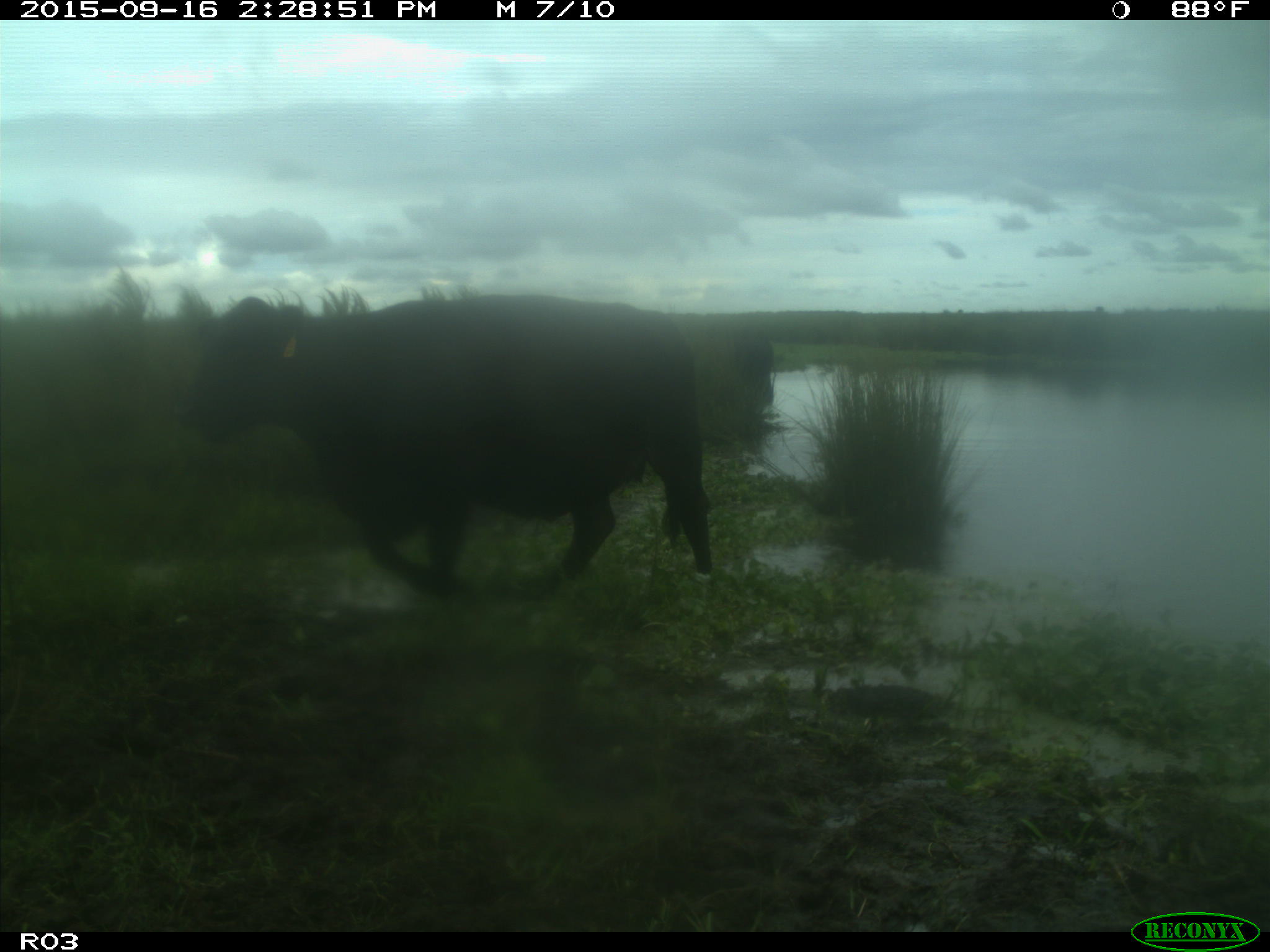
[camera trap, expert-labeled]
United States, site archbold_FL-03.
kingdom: Animalia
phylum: Chordata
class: Mammalia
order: Artiodactyla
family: Bovidae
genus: Bos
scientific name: Bos taurus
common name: domestic cow